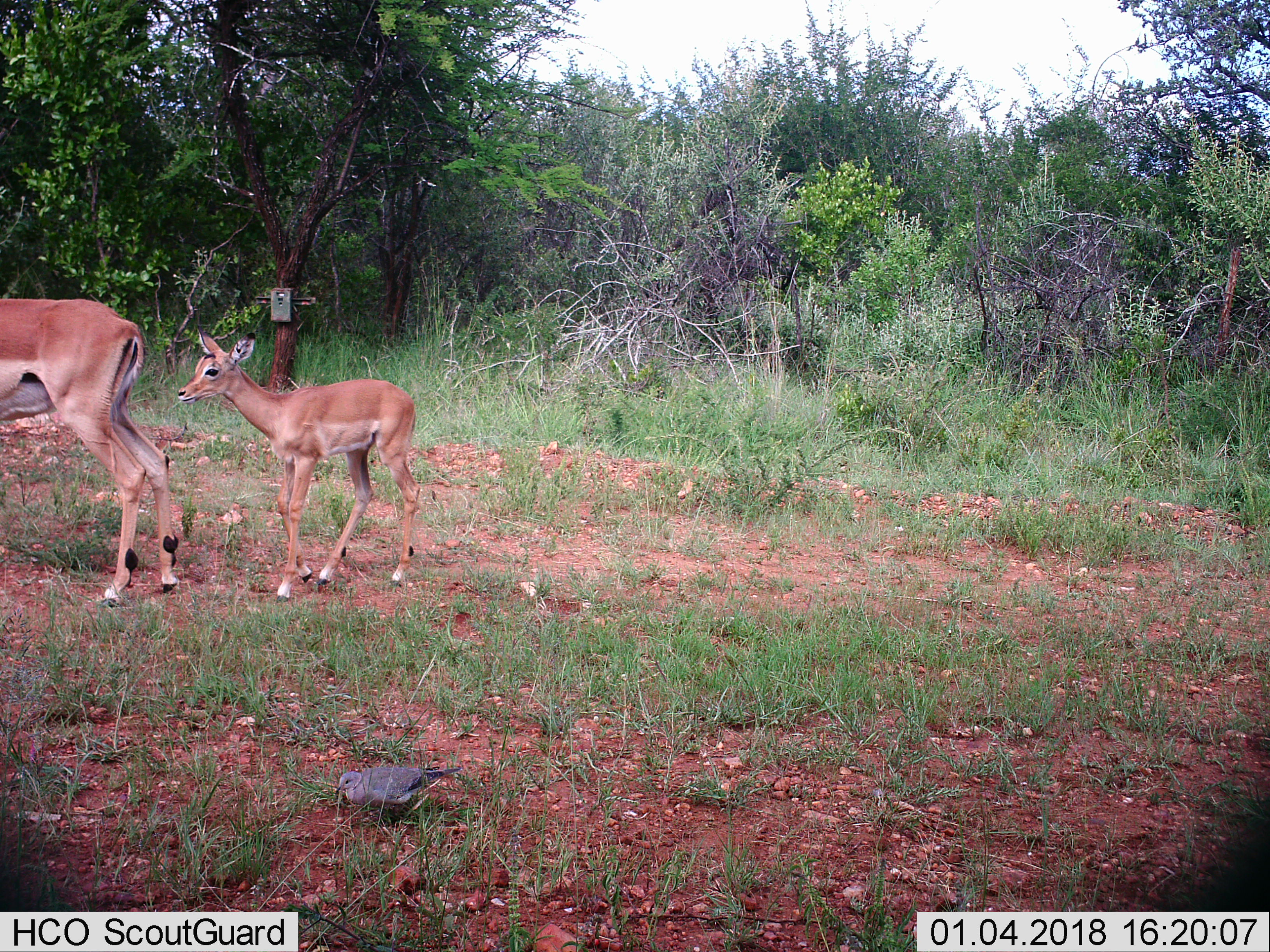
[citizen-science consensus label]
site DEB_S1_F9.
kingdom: Animalia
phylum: Chordata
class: Mammalia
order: Artiodactyla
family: Bovidae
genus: Aepyceros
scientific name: Aepyceros melampus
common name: impala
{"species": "impala (Aepyceros melampus)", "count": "2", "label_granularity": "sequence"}